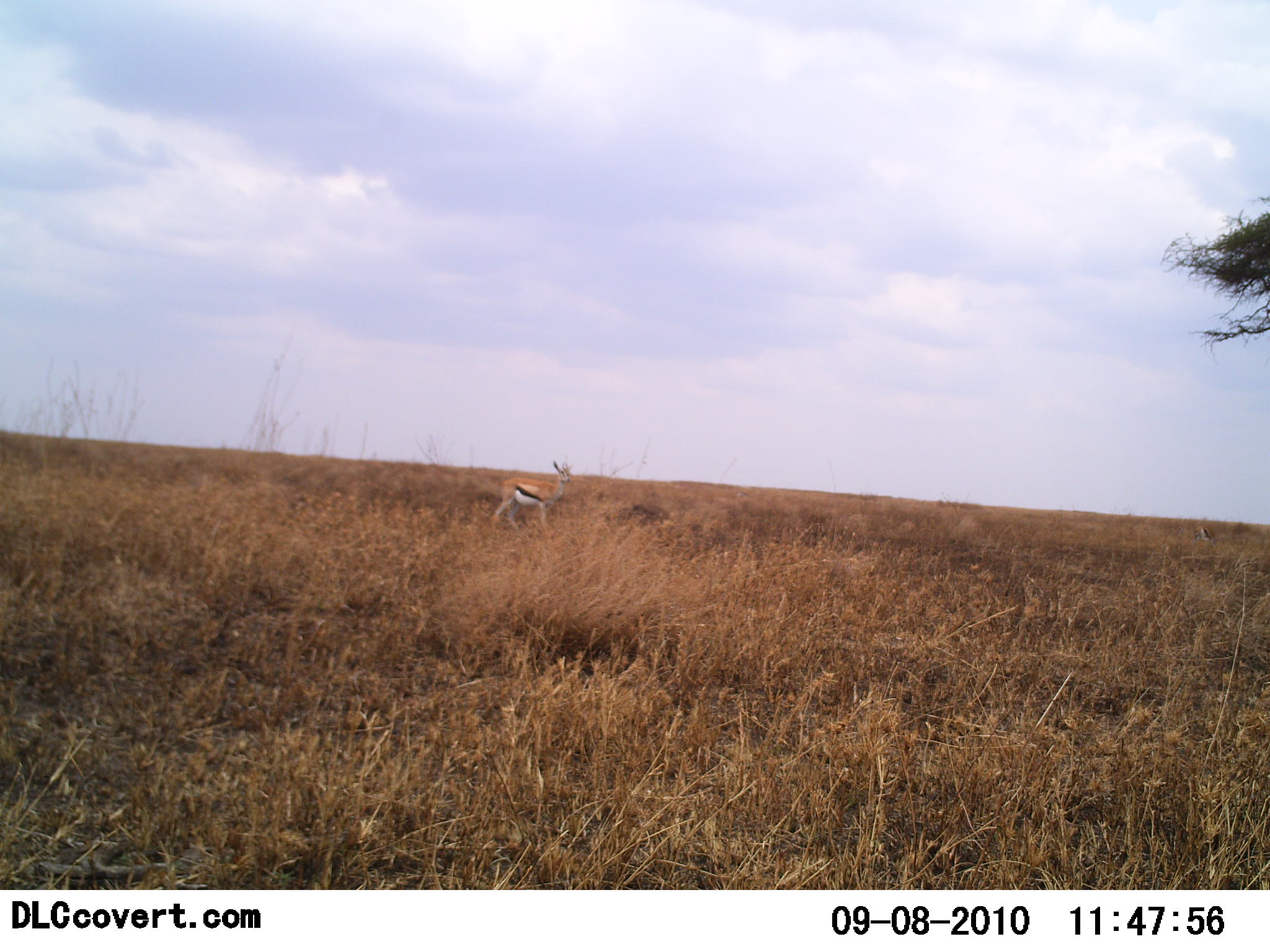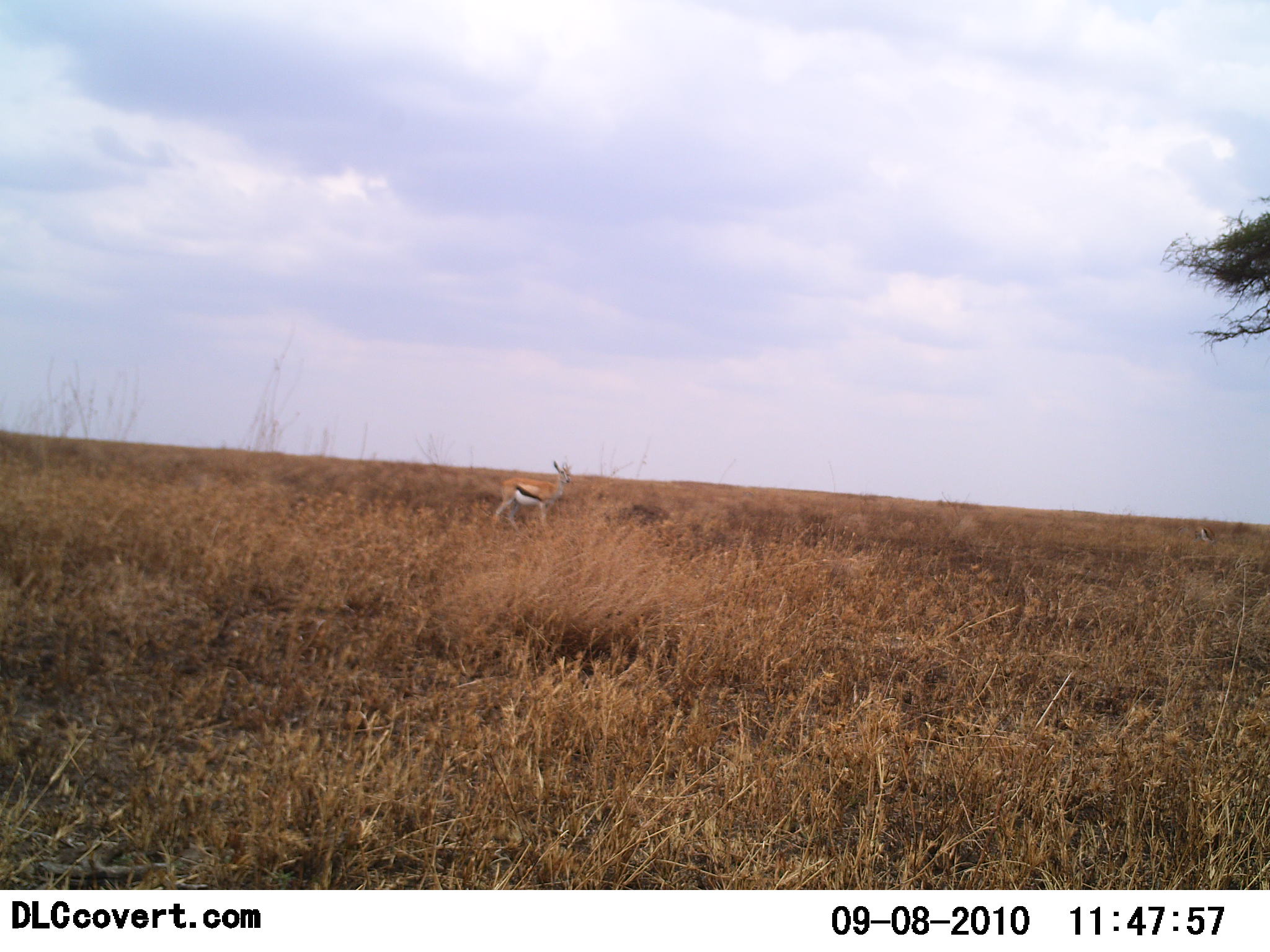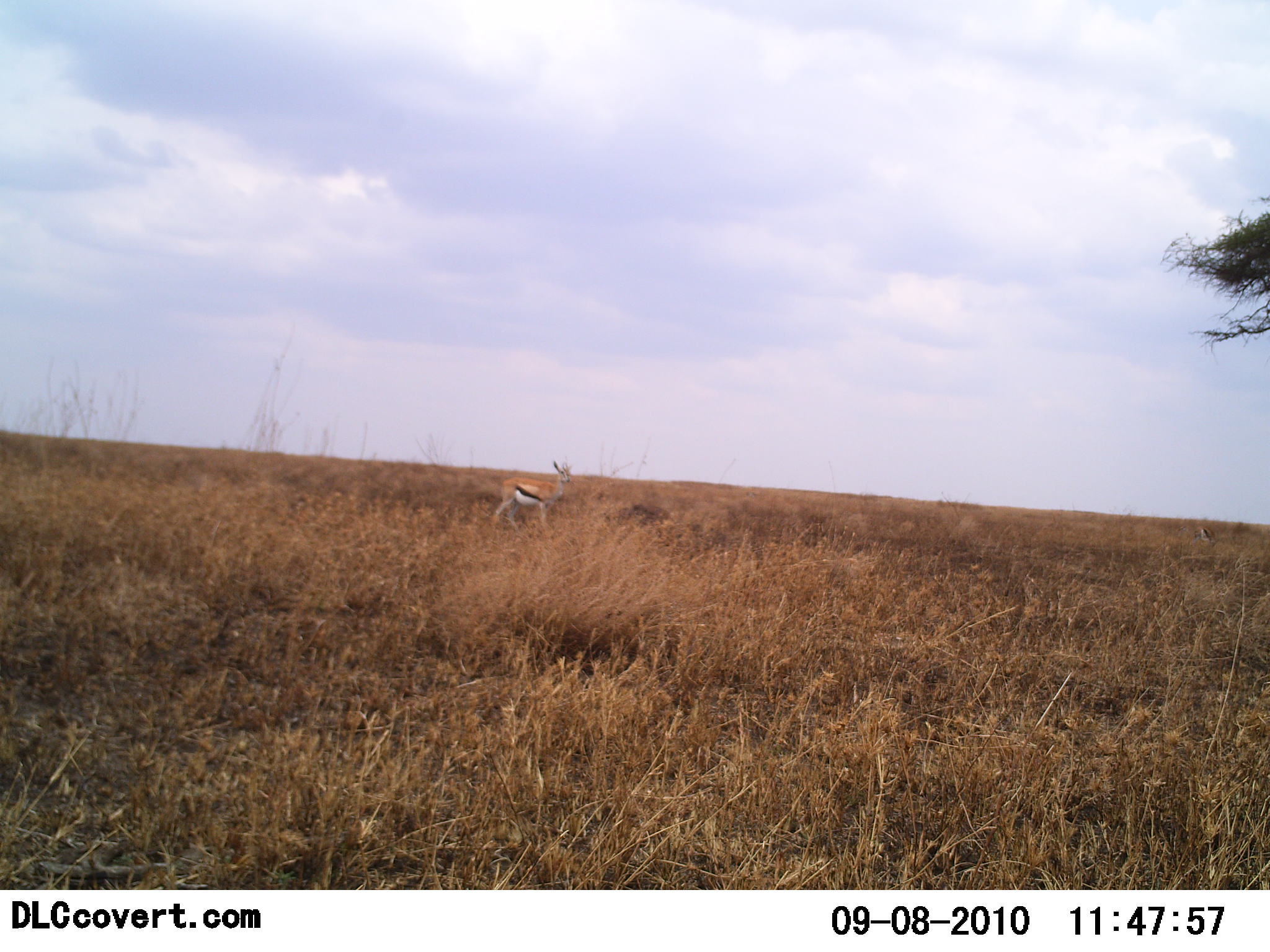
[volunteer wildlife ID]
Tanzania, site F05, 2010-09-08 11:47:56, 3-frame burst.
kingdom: Animalia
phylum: Chordata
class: Mammalia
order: Artiodactyla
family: Bovidae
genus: Eudorcas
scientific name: Eudorcas thomsonii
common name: thomson's gazelle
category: gazellethomsons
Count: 1.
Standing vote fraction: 78%.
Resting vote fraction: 0%.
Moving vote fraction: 22%.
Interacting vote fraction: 0%.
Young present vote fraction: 6%.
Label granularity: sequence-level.